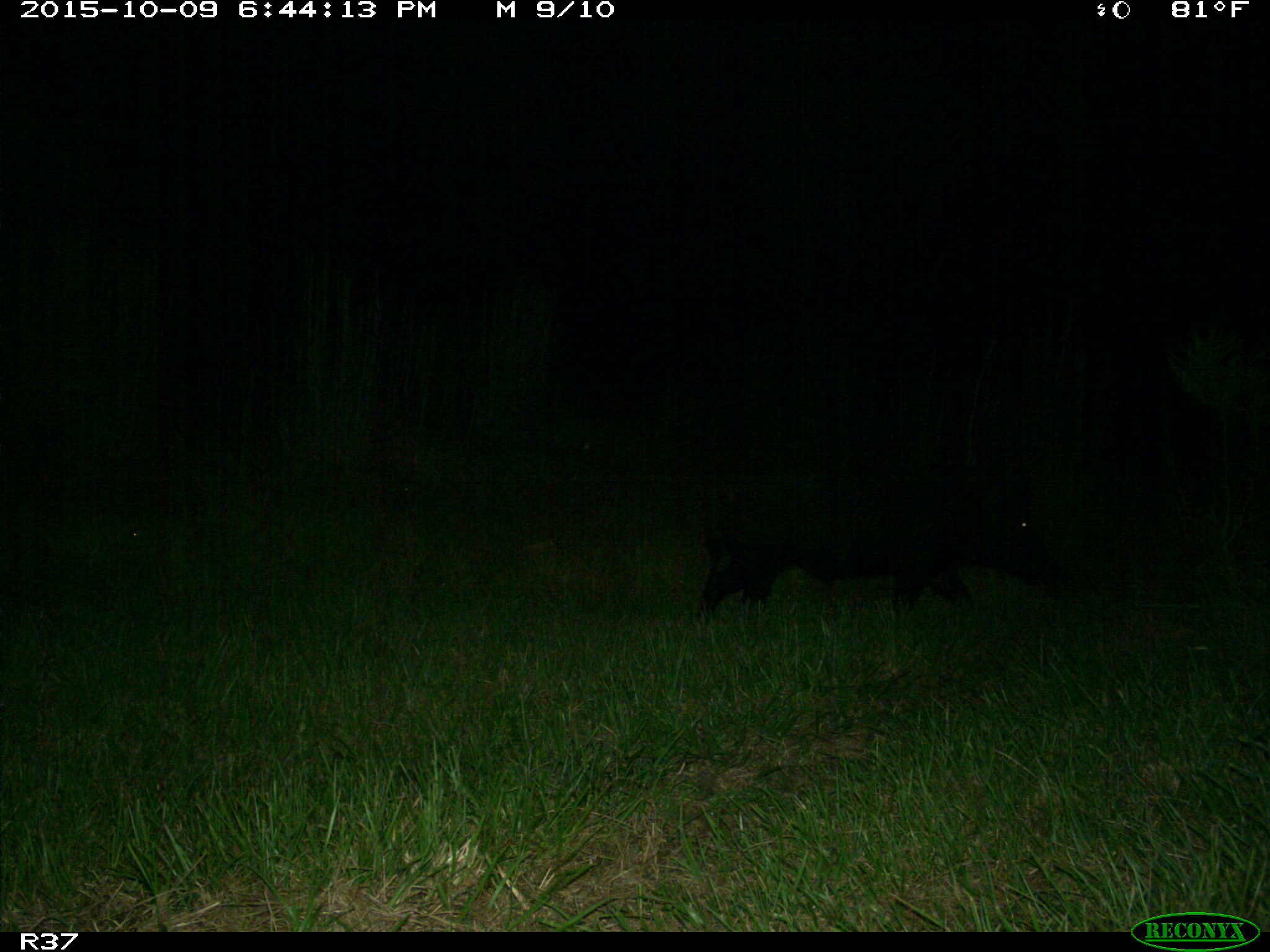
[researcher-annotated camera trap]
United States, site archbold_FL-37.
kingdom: Animalia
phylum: Chordata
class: Mammalia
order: Artiodactyla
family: Suidae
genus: Sus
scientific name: Sus scrofa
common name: wild boar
Sus scrofa (wild boar).